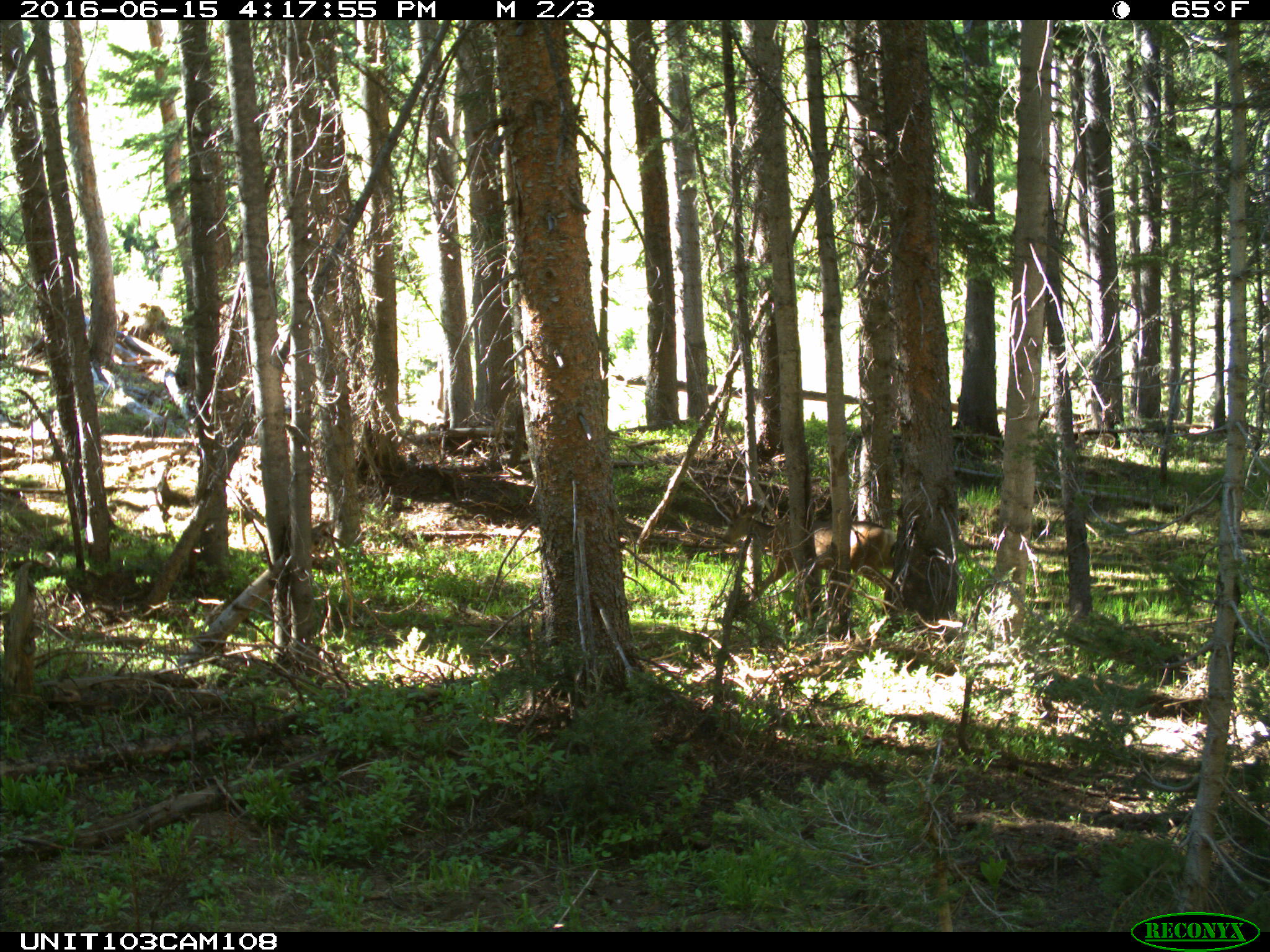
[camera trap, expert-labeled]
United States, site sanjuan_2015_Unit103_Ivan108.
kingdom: Animalia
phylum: Chordata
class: Mammalia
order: Artiodactyla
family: Cervidae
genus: Odocoileus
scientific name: Odocoileus hemionus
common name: mule deer